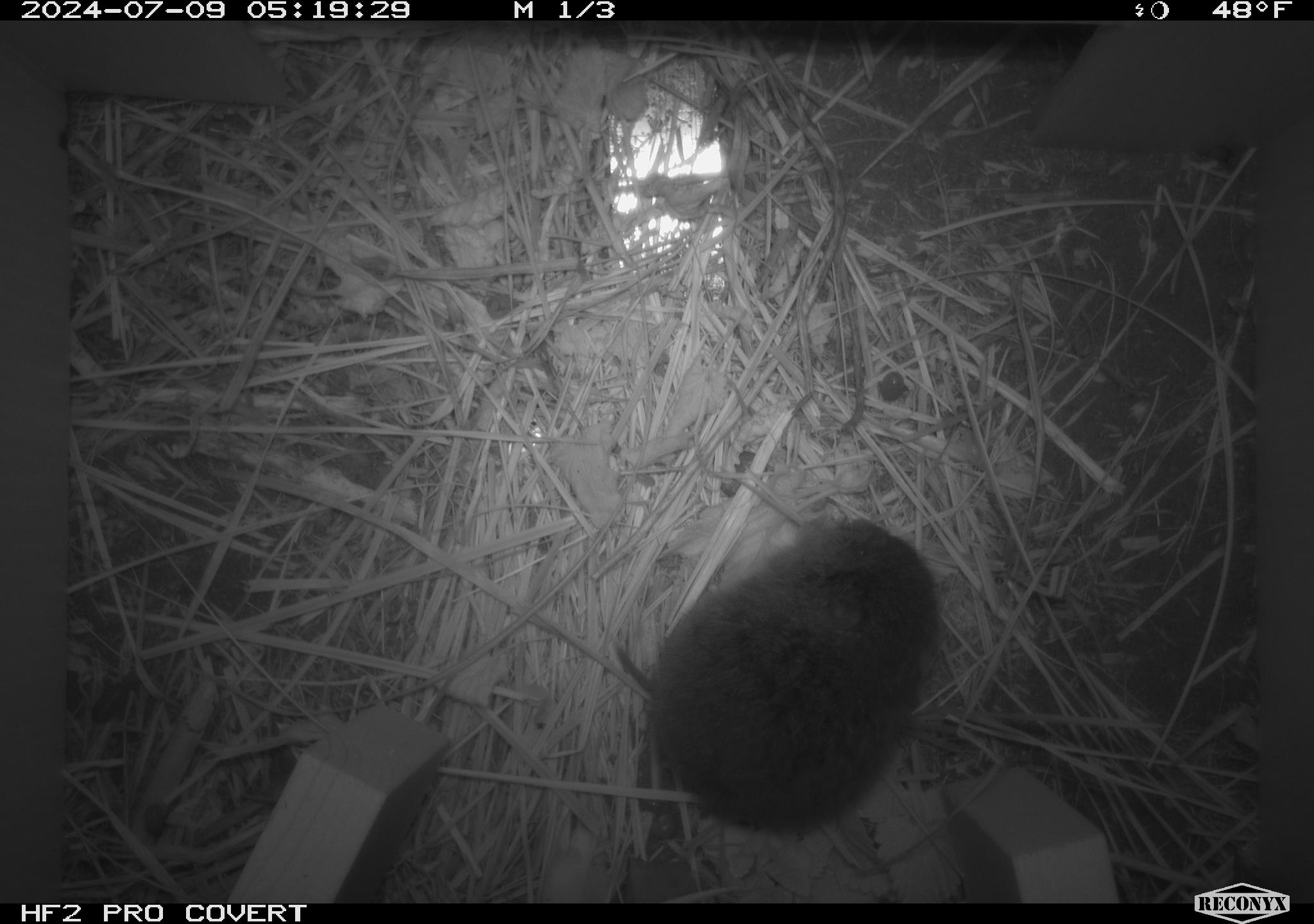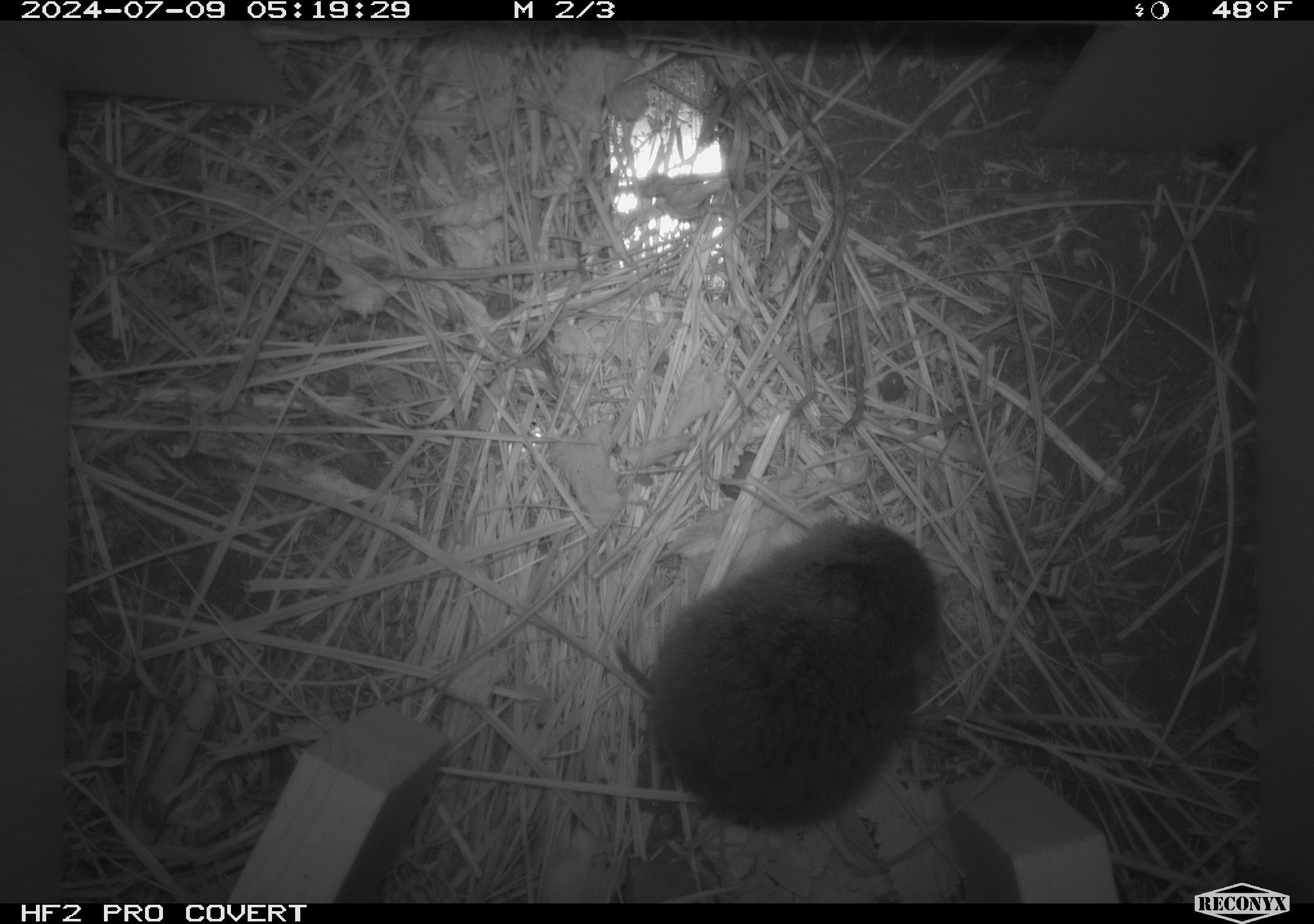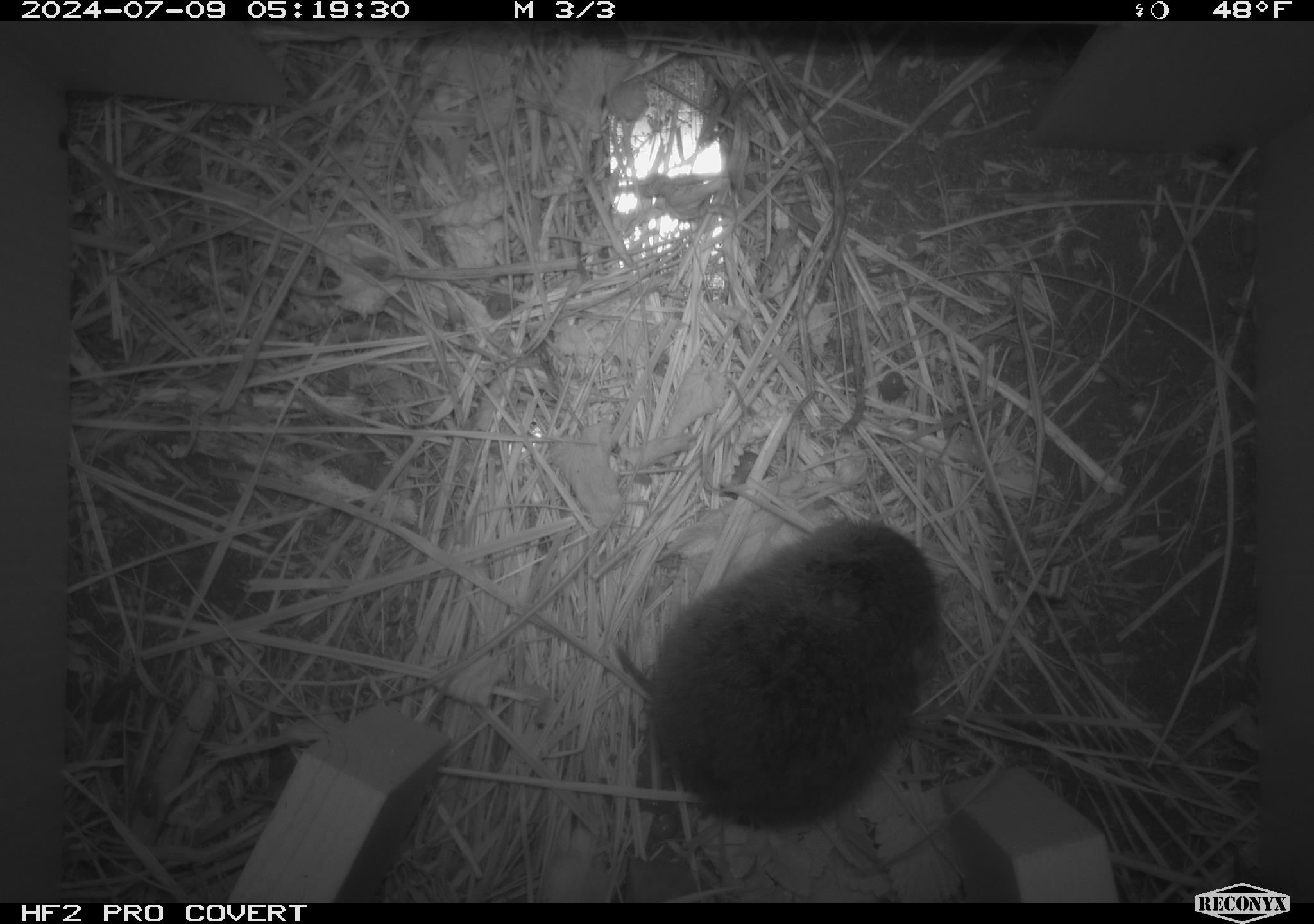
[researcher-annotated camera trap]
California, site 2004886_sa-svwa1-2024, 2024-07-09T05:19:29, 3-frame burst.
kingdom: Animalia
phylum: Chordata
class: Mammalia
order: Rodentia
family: Cricetidae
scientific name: Arvicolinae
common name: voles, lemmings, and muskrats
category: arvicolinae subfamily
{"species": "arvicolinae subfamily (voles, lemmings, and muskrats) (Arvicolinae)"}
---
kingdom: Animalia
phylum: Arthropoda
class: Malacostraca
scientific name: Malacostraca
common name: amphipods, crabs, isopods, krill, lobsters and shrimps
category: malacostracan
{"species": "malacostracan (amphipods, crabs, isopods, krill, lobsters and shrimps) (Malacostraca)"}